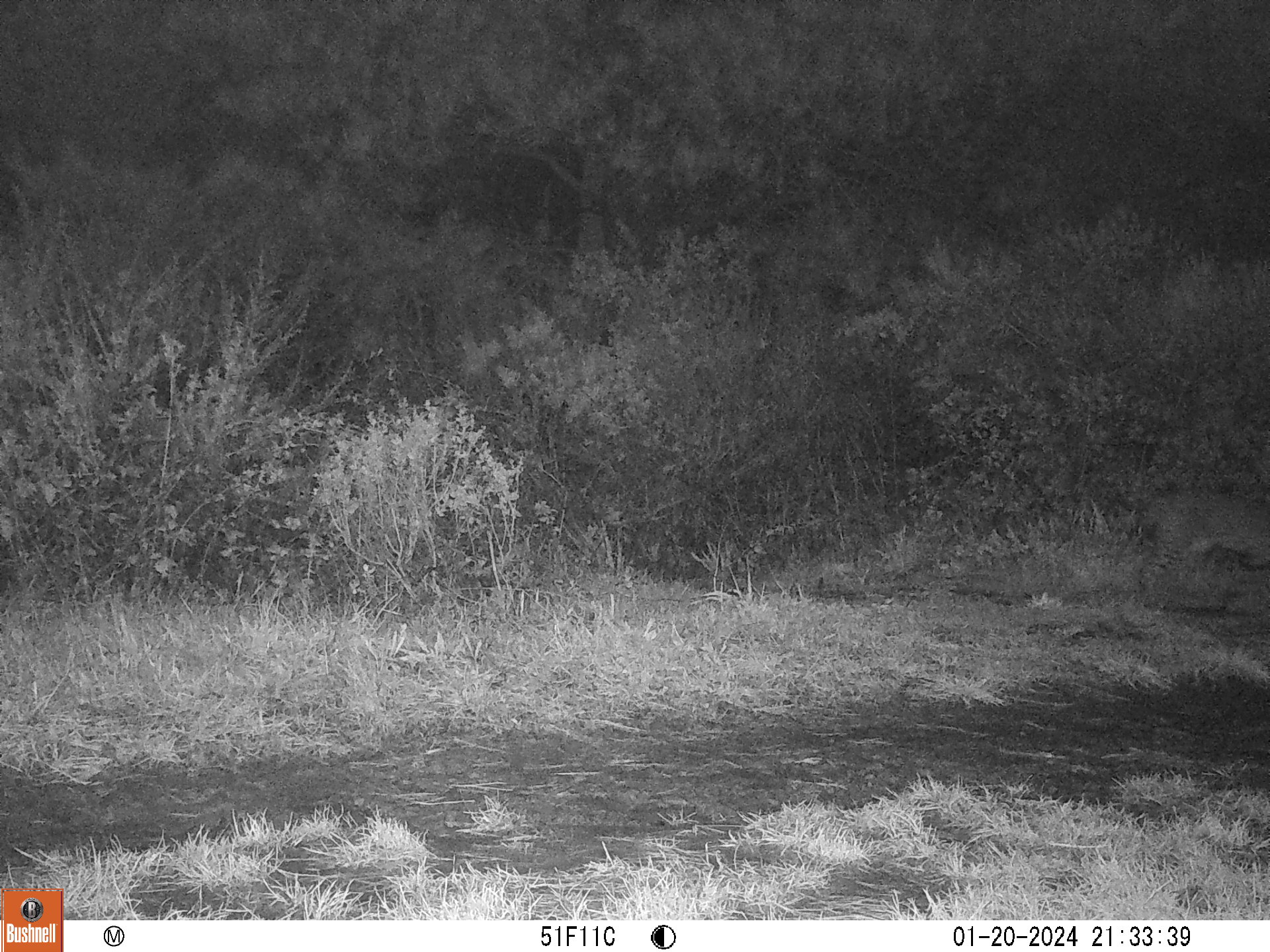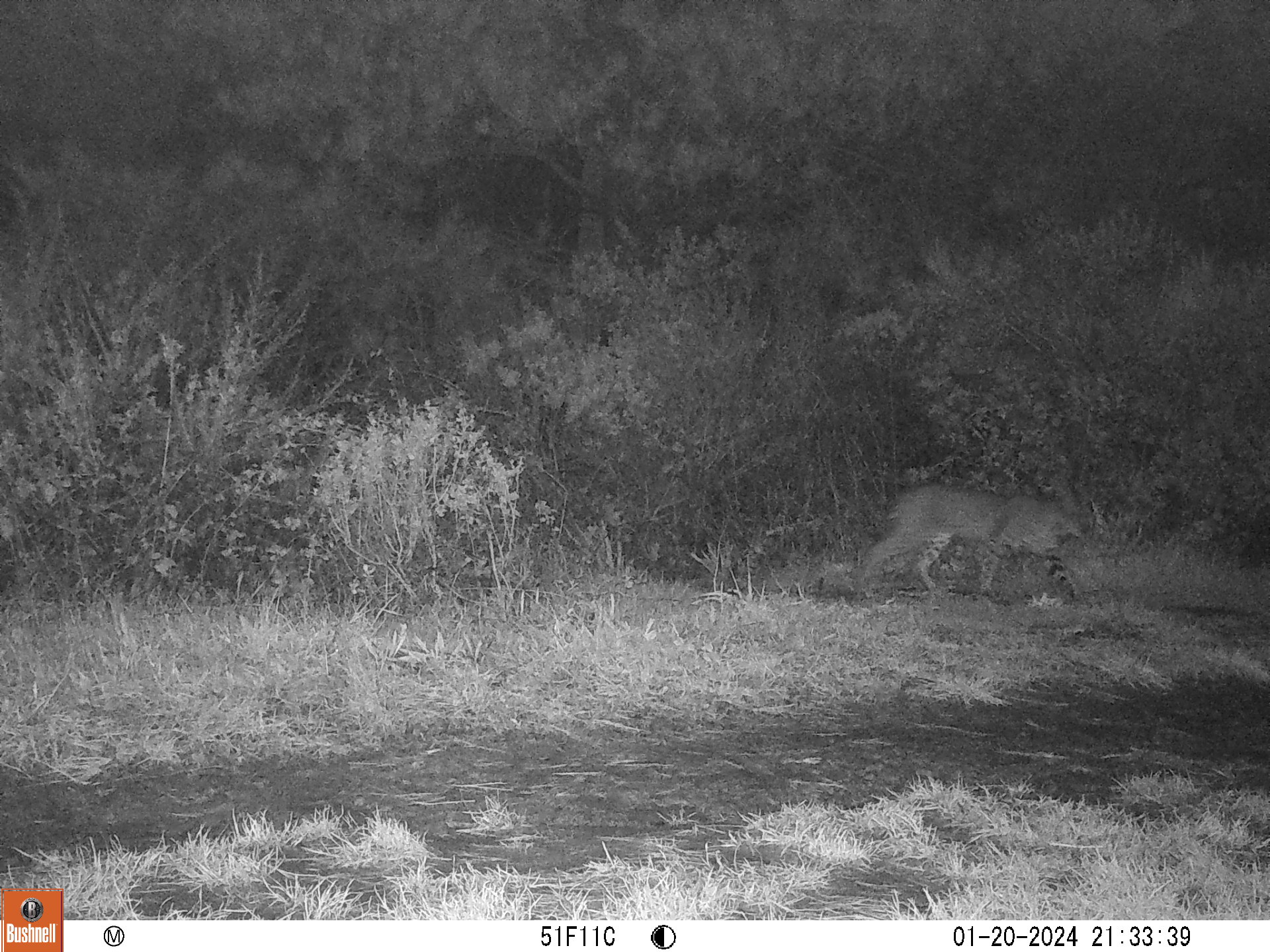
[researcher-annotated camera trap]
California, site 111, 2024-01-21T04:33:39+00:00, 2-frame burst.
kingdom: Animalia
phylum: Chordata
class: Mammalia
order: Carnivora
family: Felidae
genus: Lynx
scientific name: Lynx rufus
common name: bobcat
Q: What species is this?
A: Bobcat (Lynx rufus).